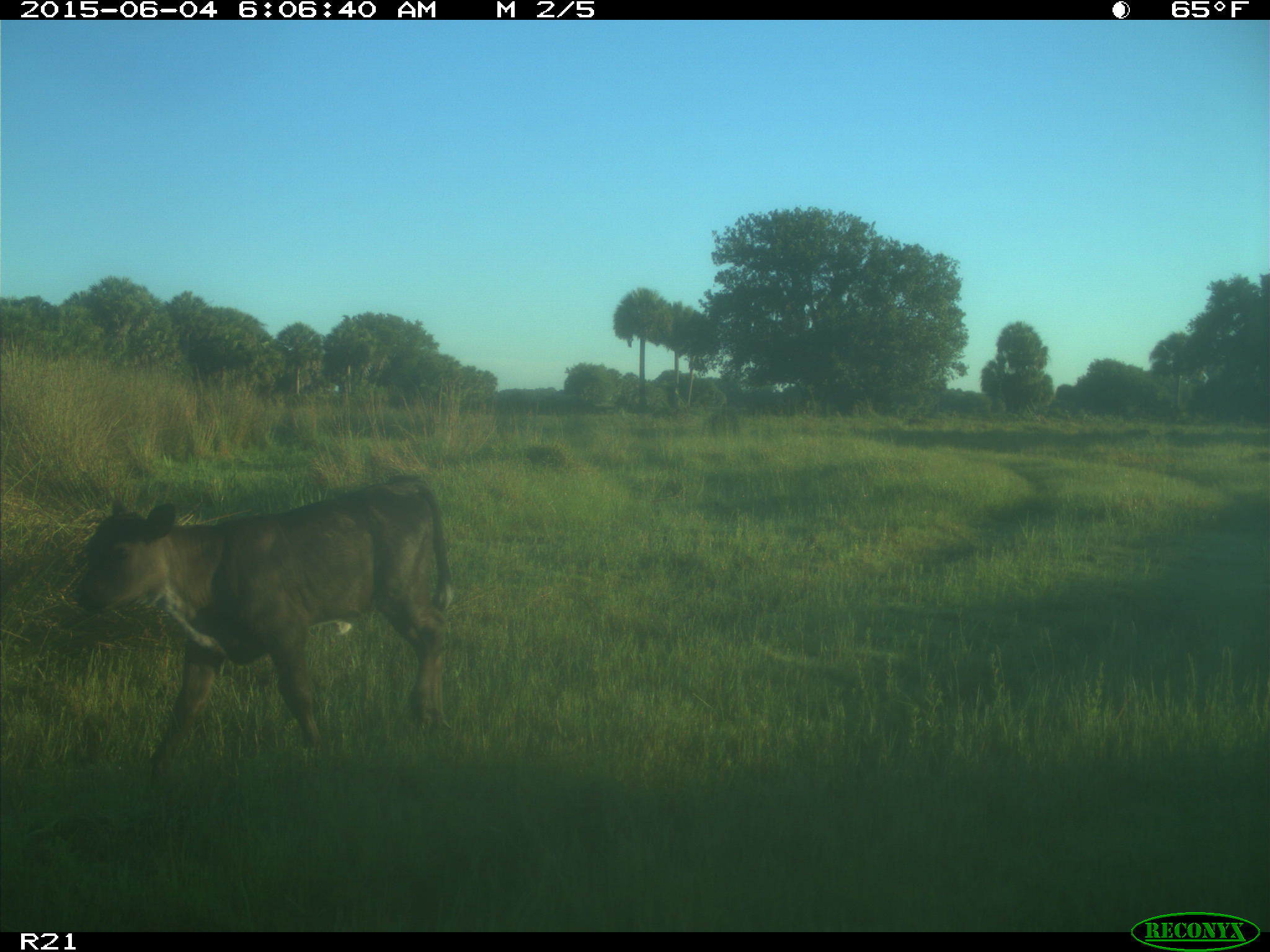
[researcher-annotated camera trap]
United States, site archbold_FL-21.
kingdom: Animalia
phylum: Chordata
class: Mammalia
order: Artiodactyla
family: Bovidae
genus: Bos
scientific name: Bos taurus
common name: domestic cow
Bos taurus (domestic cow).